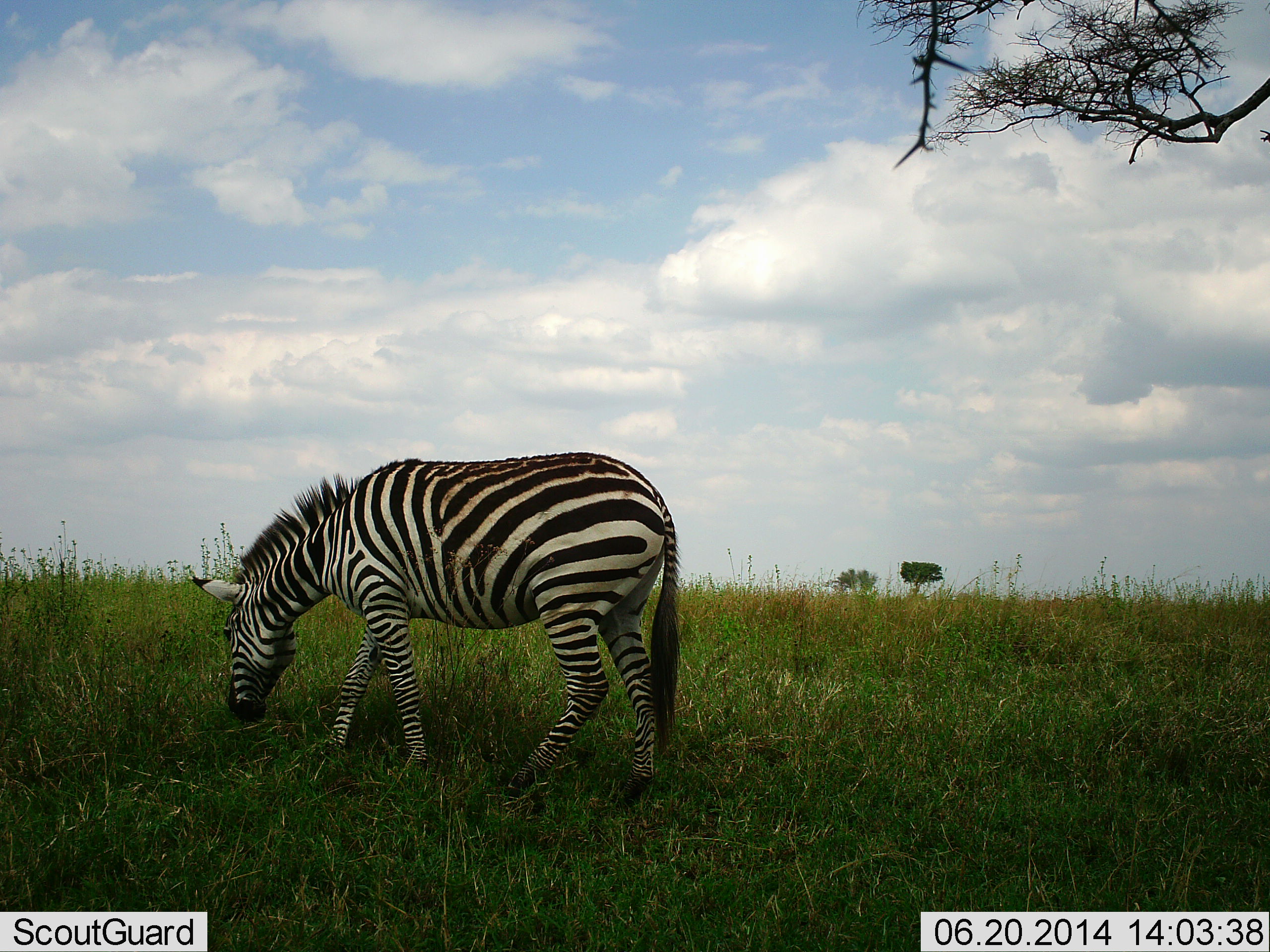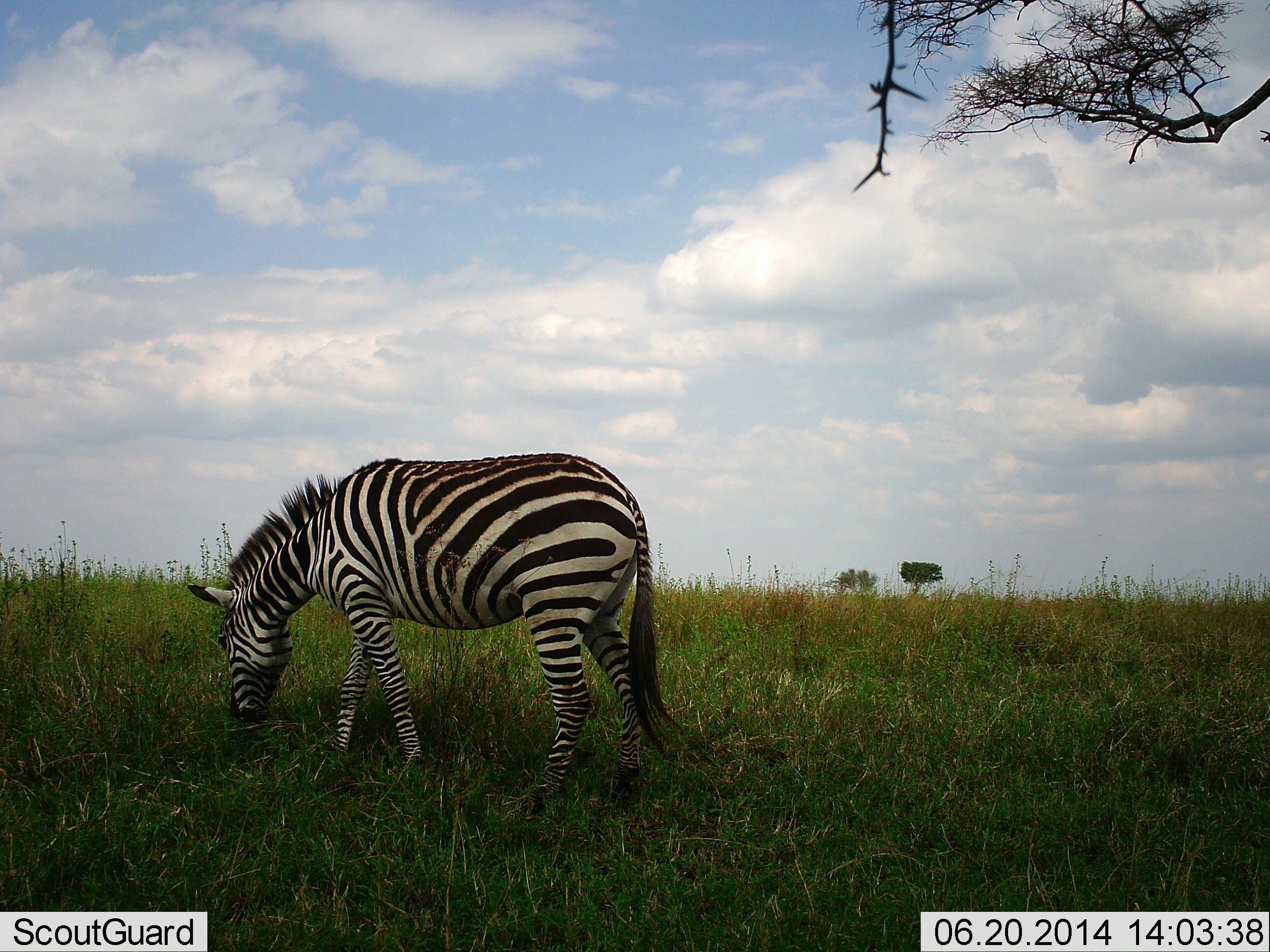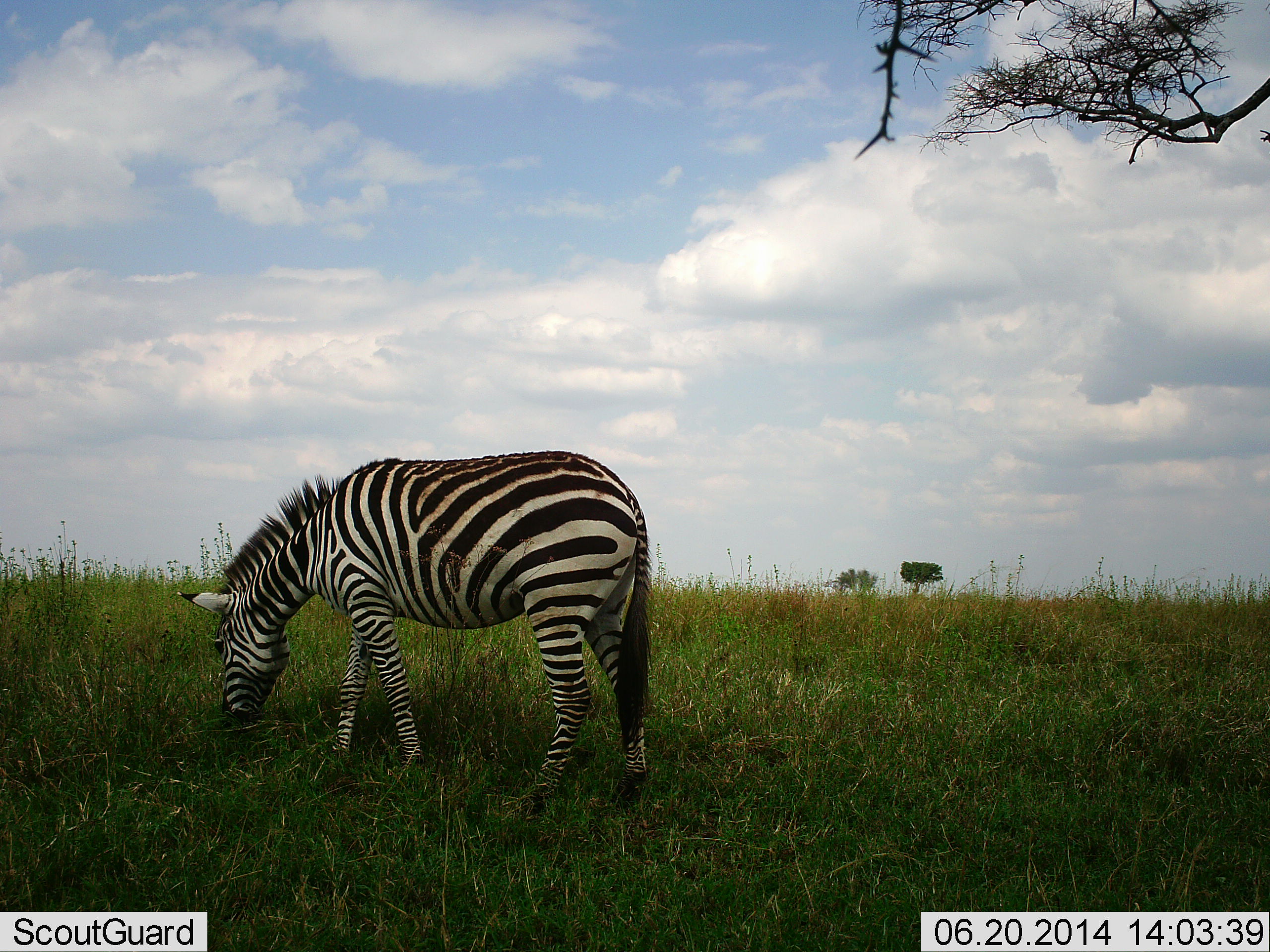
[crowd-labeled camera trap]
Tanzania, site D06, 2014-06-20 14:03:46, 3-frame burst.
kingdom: Animalia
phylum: Chordata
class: Mammalia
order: Perissodactyla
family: Equidae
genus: Equus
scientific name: Equus quagga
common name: plains zebra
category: zebra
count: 1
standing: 20%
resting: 0%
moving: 10%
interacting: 0%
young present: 0%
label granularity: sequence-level